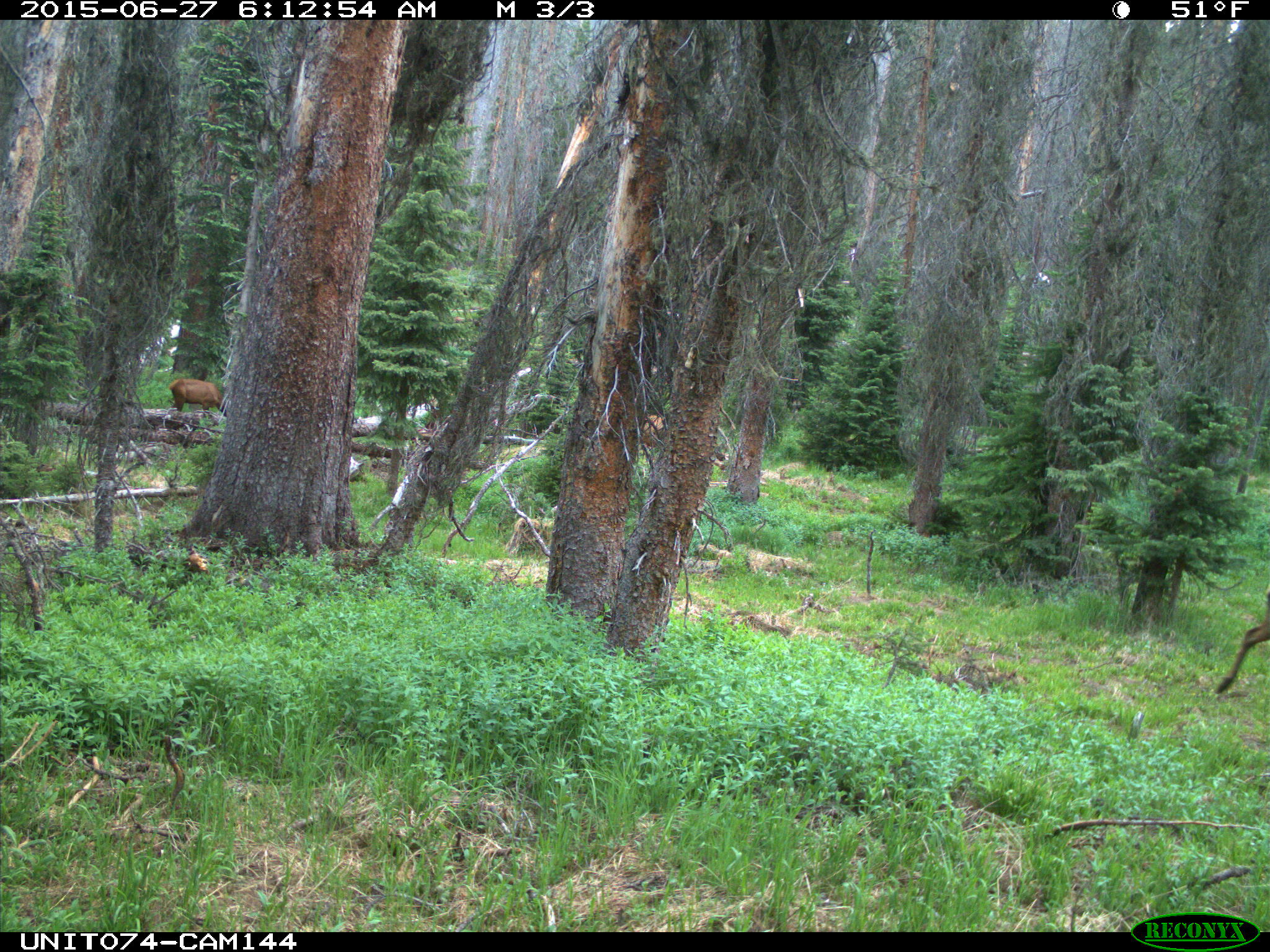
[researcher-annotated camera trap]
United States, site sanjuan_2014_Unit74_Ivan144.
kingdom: Animalia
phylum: Chordata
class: Mammalia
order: Artiodactyla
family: Cervidae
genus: Cervus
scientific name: Cervus elaphus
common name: red deer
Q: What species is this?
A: Cervus elaphus (red deer).